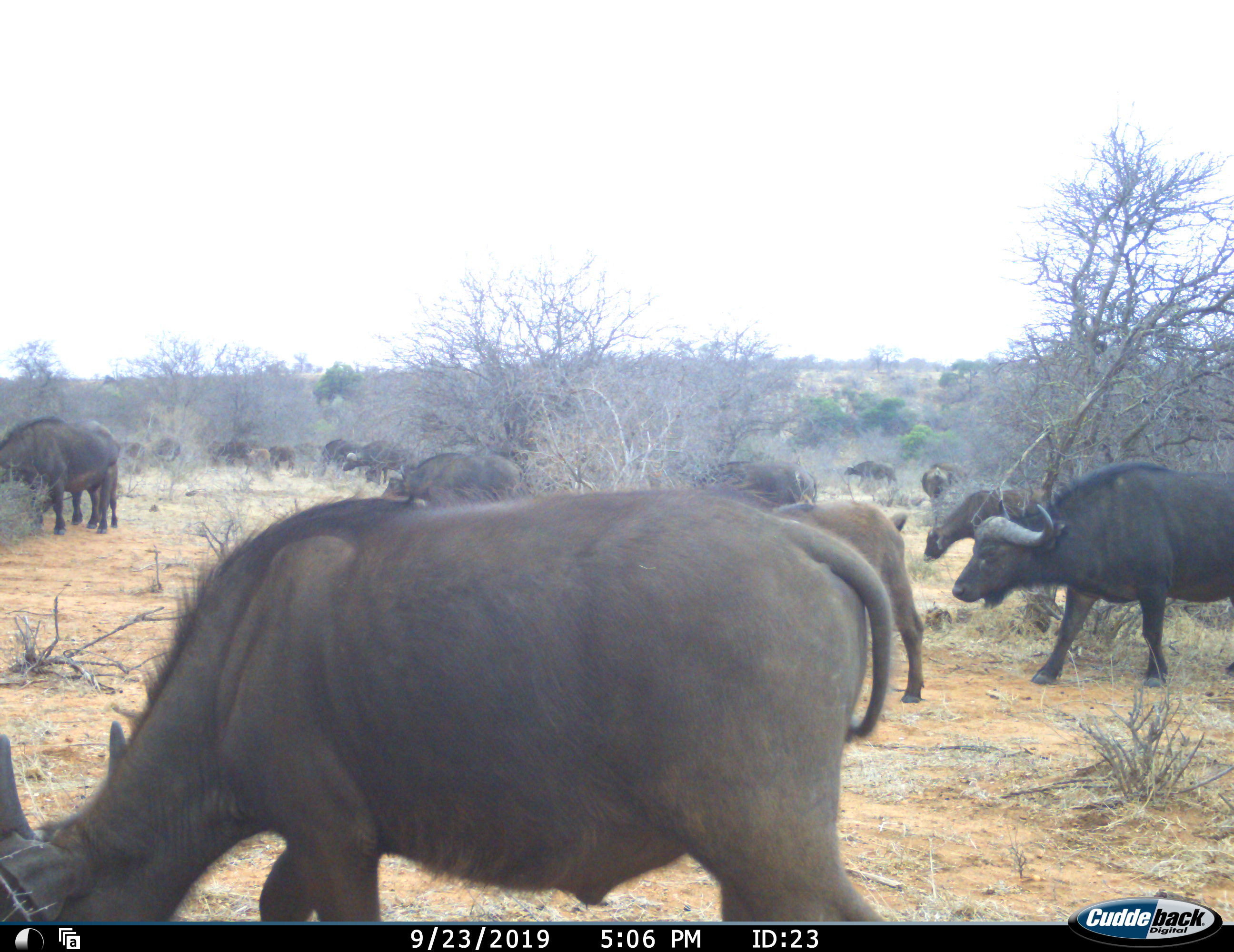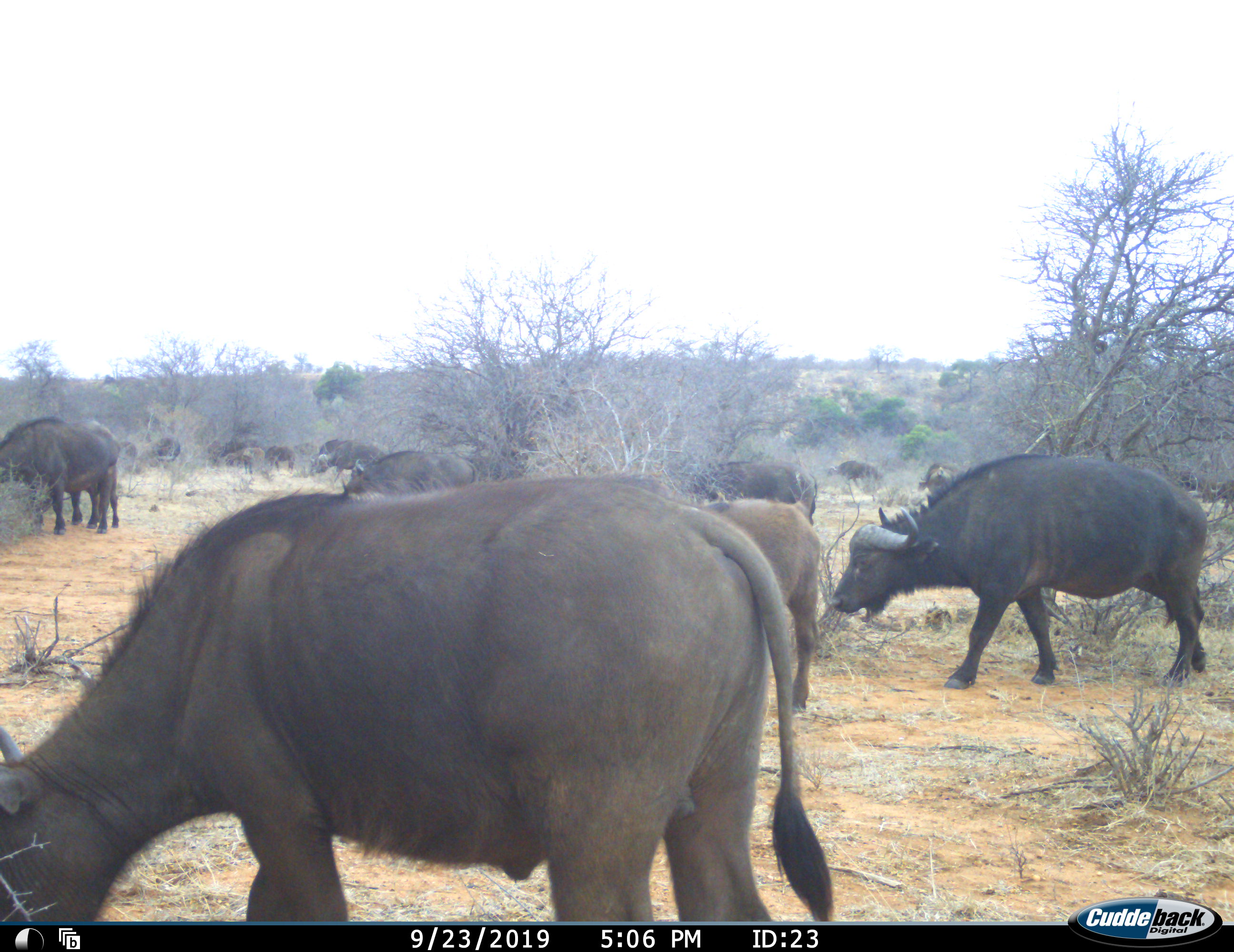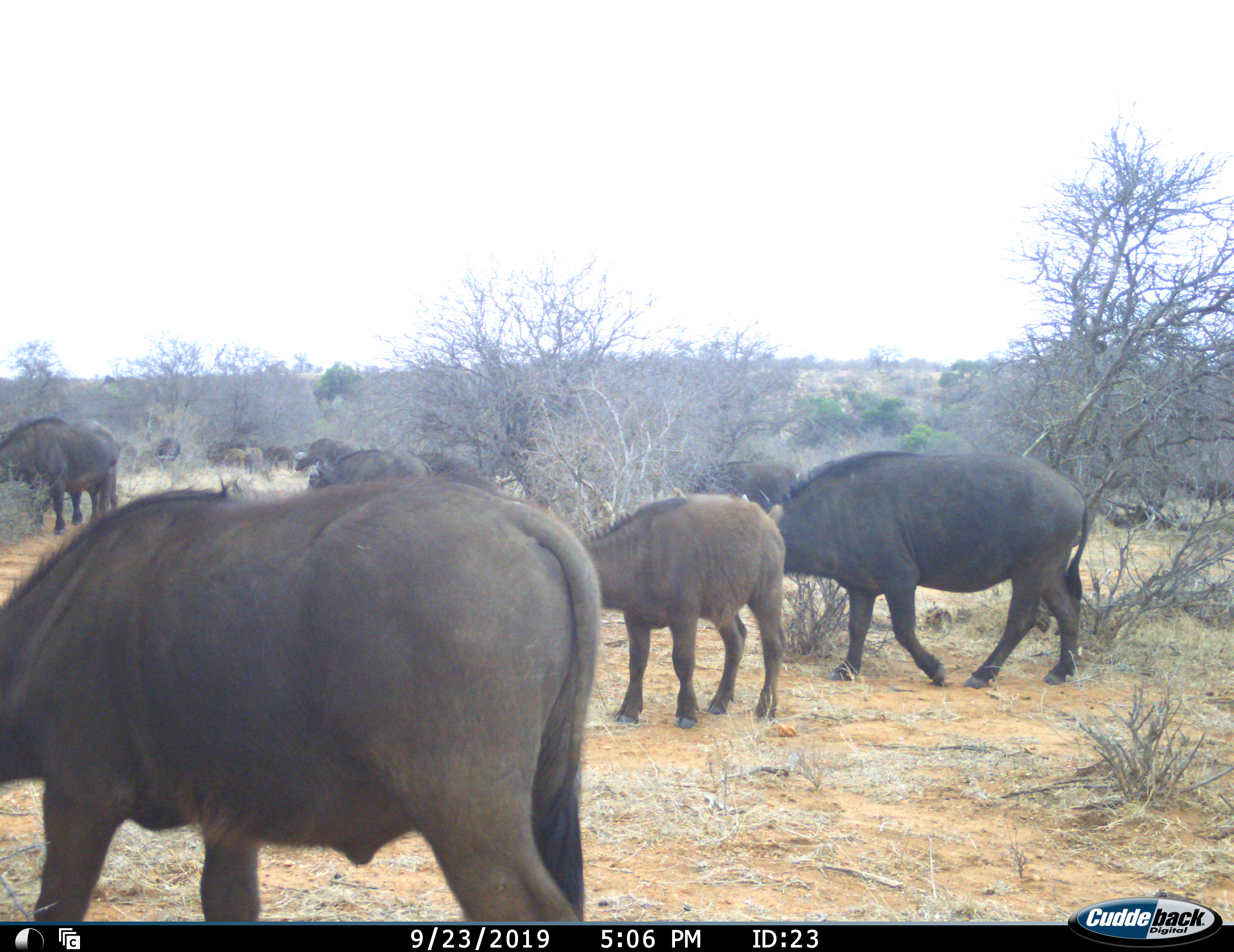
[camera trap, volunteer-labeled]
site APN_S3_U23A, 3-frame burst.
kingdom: Animalia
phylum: Chordata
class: Mammalia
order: Artiodactyla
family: Bovidae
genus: Syncerus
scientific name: Syncerus caffer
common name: african buffalo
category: buffalo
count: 11-50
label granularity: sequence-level